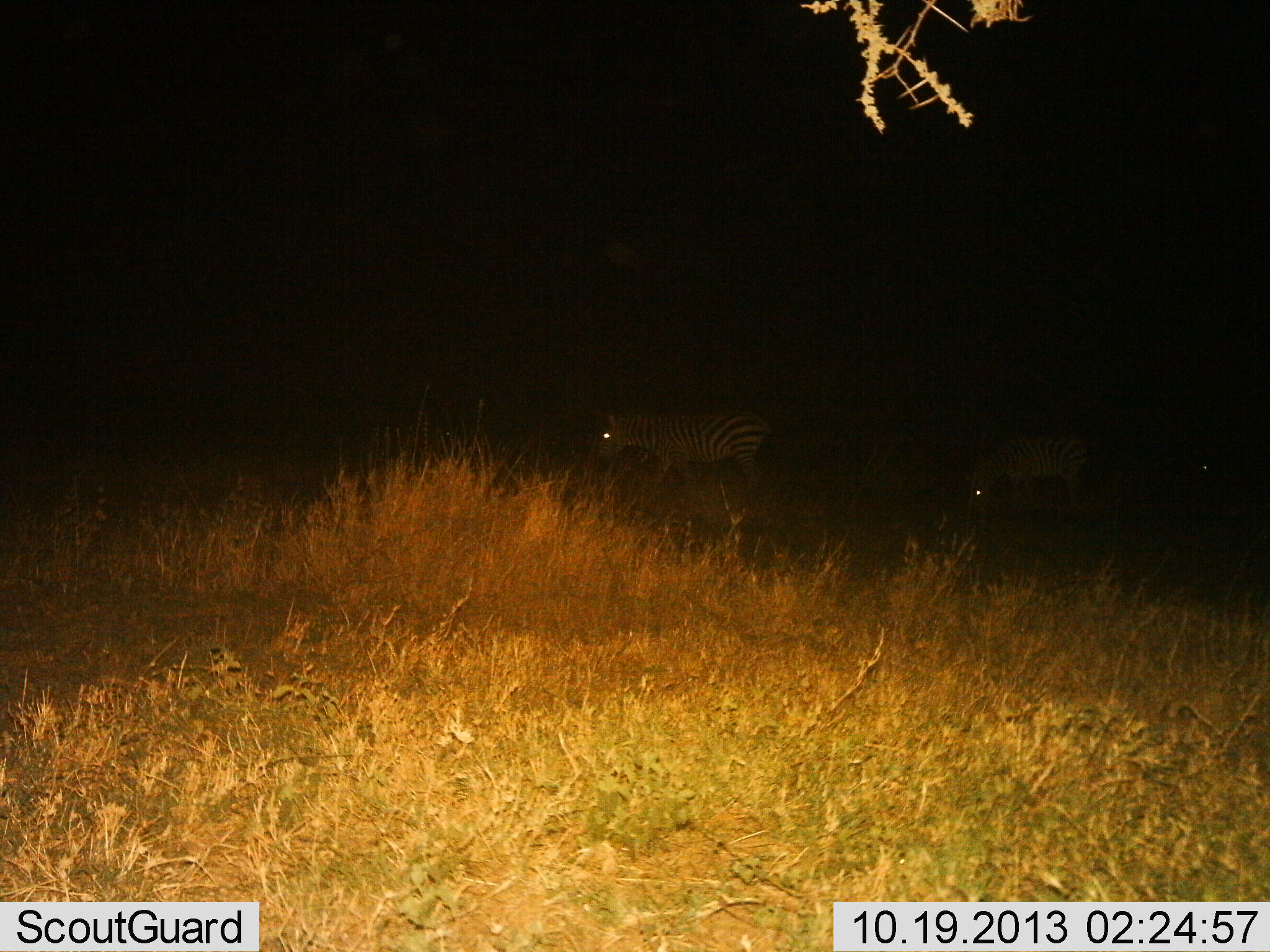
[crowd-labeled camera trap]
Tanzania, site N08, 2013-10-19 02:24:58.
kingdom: Animalia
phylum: Chordata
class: Mammalia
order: Perissodactyla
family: Equidae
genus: Equus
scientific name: Equus quagga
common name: plains zebra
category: zebra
Zebra (plains zebra) (Equus quagga), count 2. Behavior (volunteer vote fractions): standing 33%, resting 7%, moving 40%, interacting 0%. Young present (vote fraction): 0%. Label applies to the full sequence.